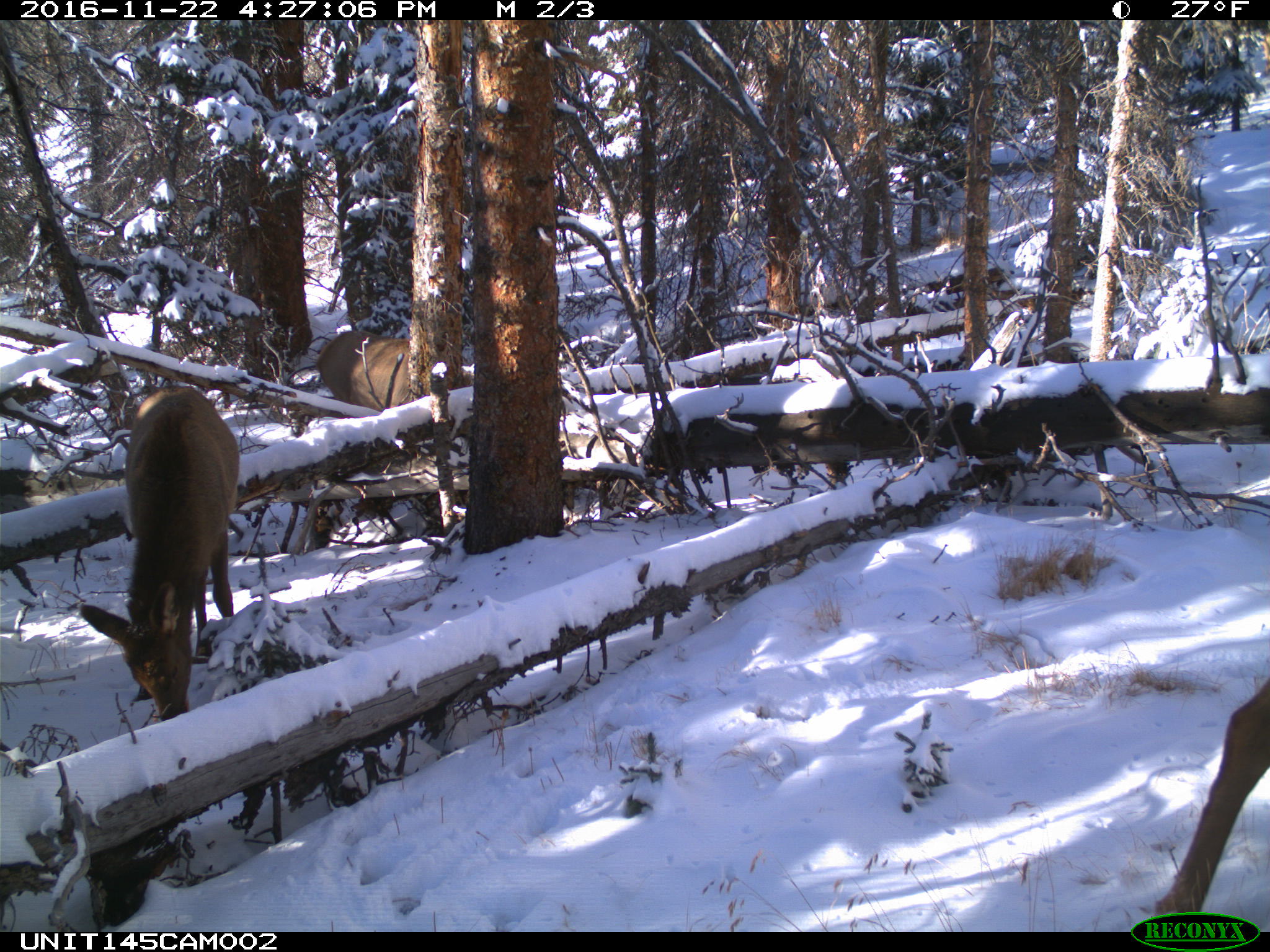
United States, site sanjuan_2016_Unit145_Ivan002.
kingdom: Animalia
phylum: Chordata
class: Mammalia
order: Artiodactyla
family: Cervidae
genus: Cervus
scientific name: Cervus elaphus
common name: red deer